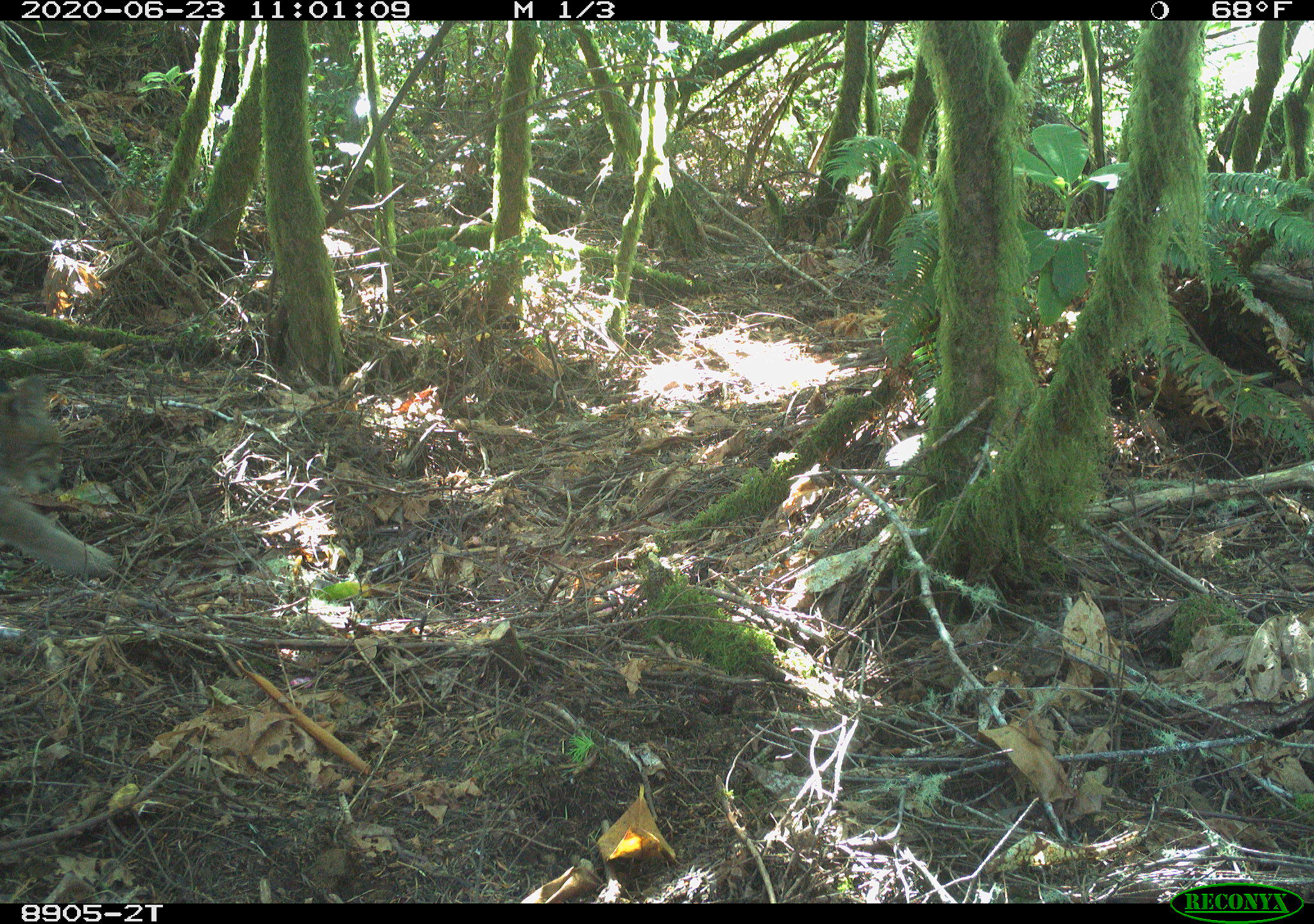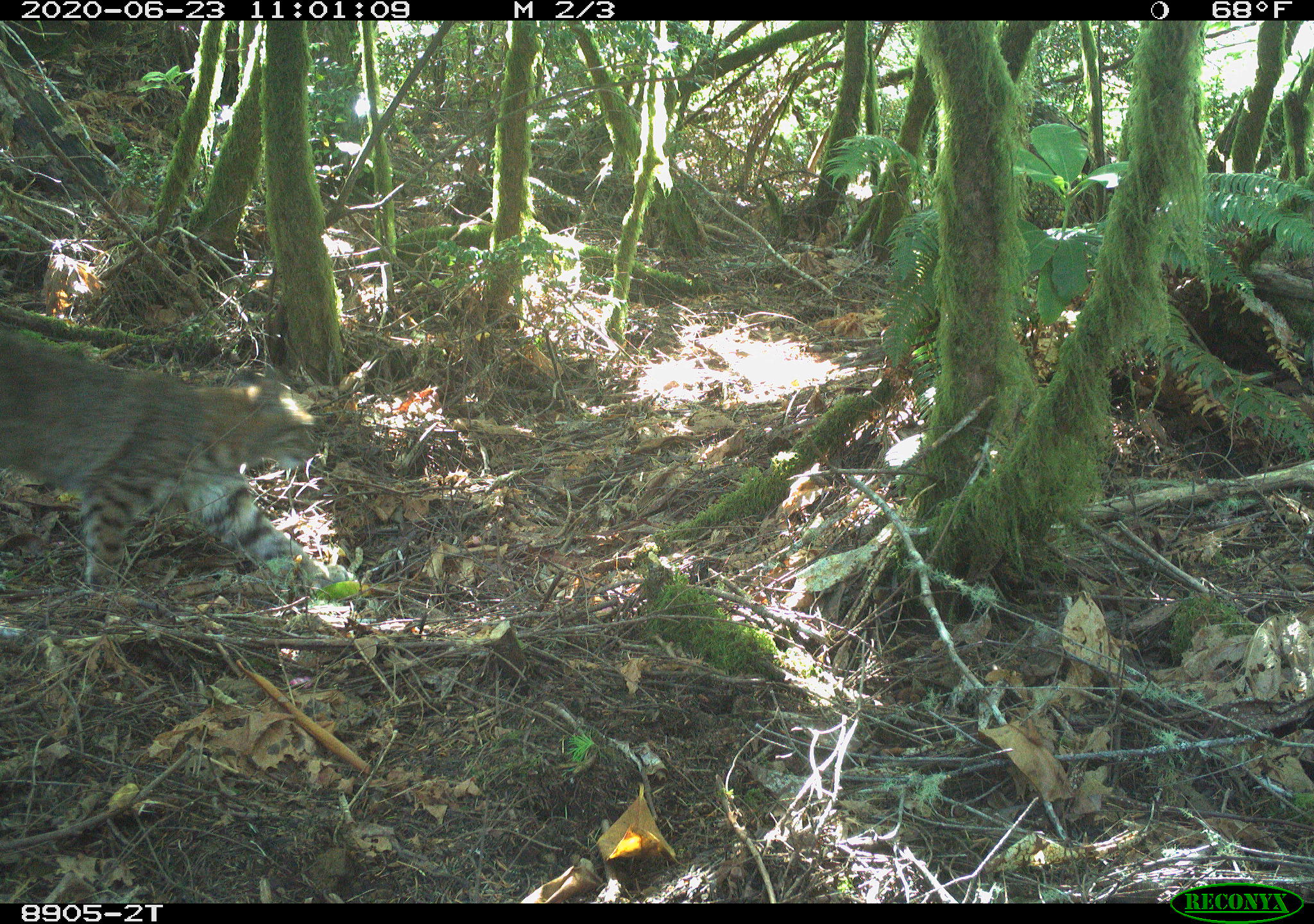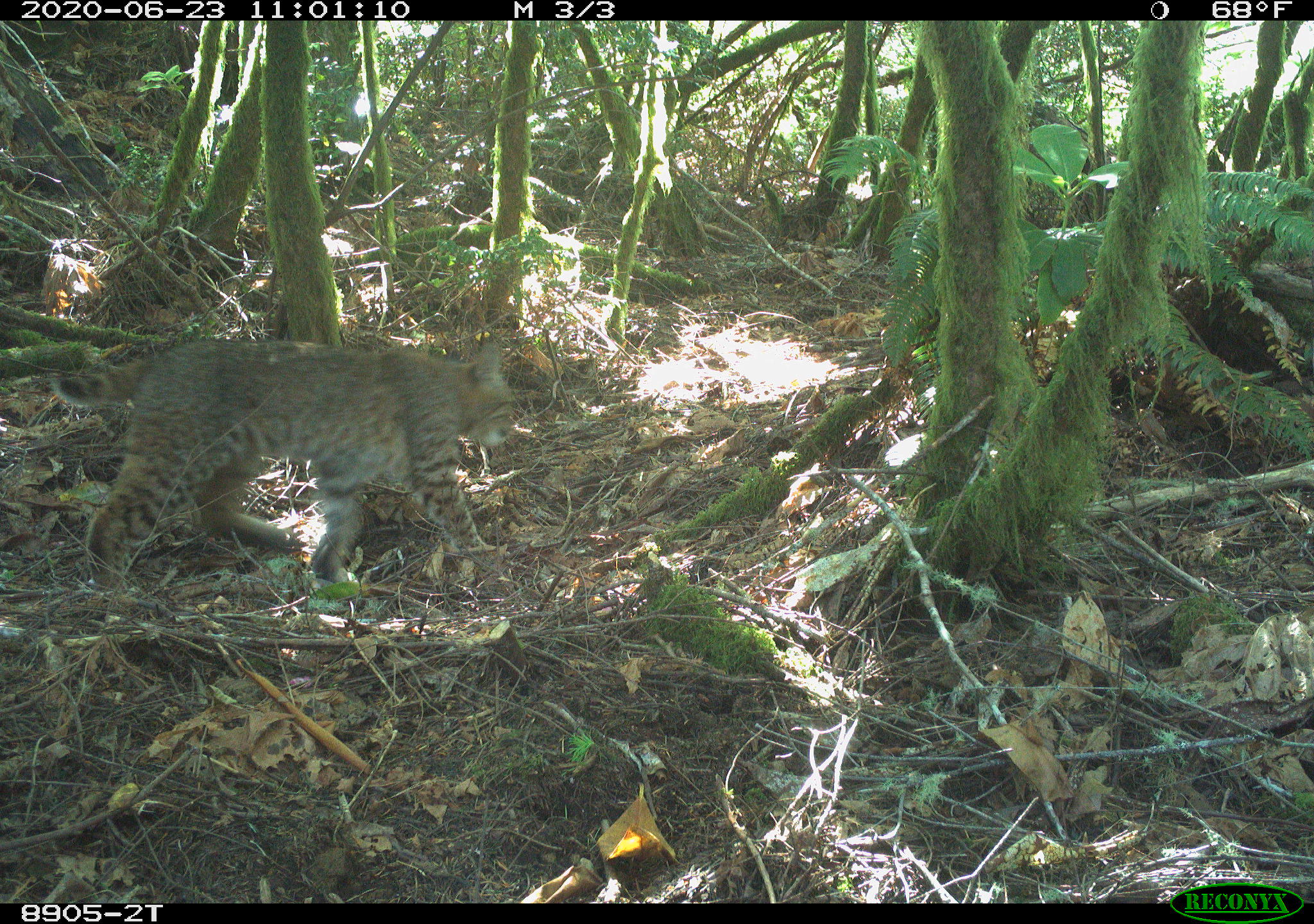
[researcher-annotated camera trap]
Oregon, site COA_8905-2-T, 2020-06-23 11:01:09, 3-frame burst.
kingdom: Animalia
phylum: Chordata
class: Mammalia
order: Carnivora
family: Felidae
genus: Lynx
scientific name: Lynx rufus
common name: bobcat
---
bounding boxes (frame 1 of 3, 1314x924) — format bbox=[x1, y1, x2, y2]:
bobcat: bbox=[0, 348, 134, 620]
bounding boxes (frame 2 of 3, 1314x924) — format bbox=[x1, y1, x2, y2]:
bobcat: bbox=[2, 312, 364, 629]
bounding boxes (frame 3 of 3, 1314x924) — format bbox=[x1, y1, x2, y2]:
bobcat: bbox=[42, 323, 530, 590]